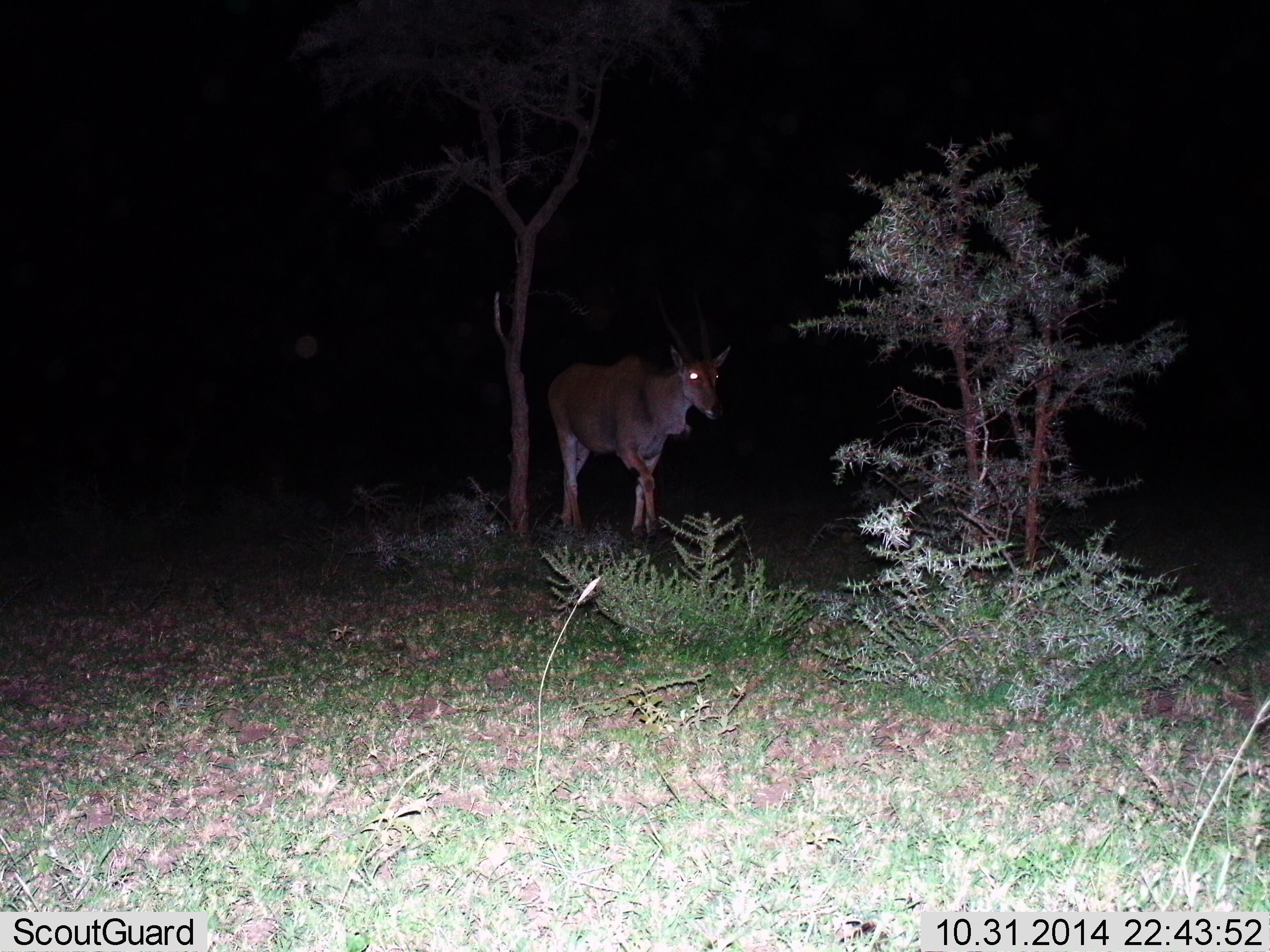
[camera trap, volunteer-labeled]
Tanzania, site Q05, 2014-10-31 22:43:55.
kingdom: Animalia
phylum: Chordata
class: Mammalia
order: Artiodactyla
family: Bovidae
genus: Tragelaphus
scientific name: Tragelaphus oryx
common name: eland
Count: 1.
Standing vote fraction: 60%.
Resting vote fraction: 0%.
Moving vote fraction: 40%.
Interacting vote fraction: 0%.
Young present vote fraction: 0%.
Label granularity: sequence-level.